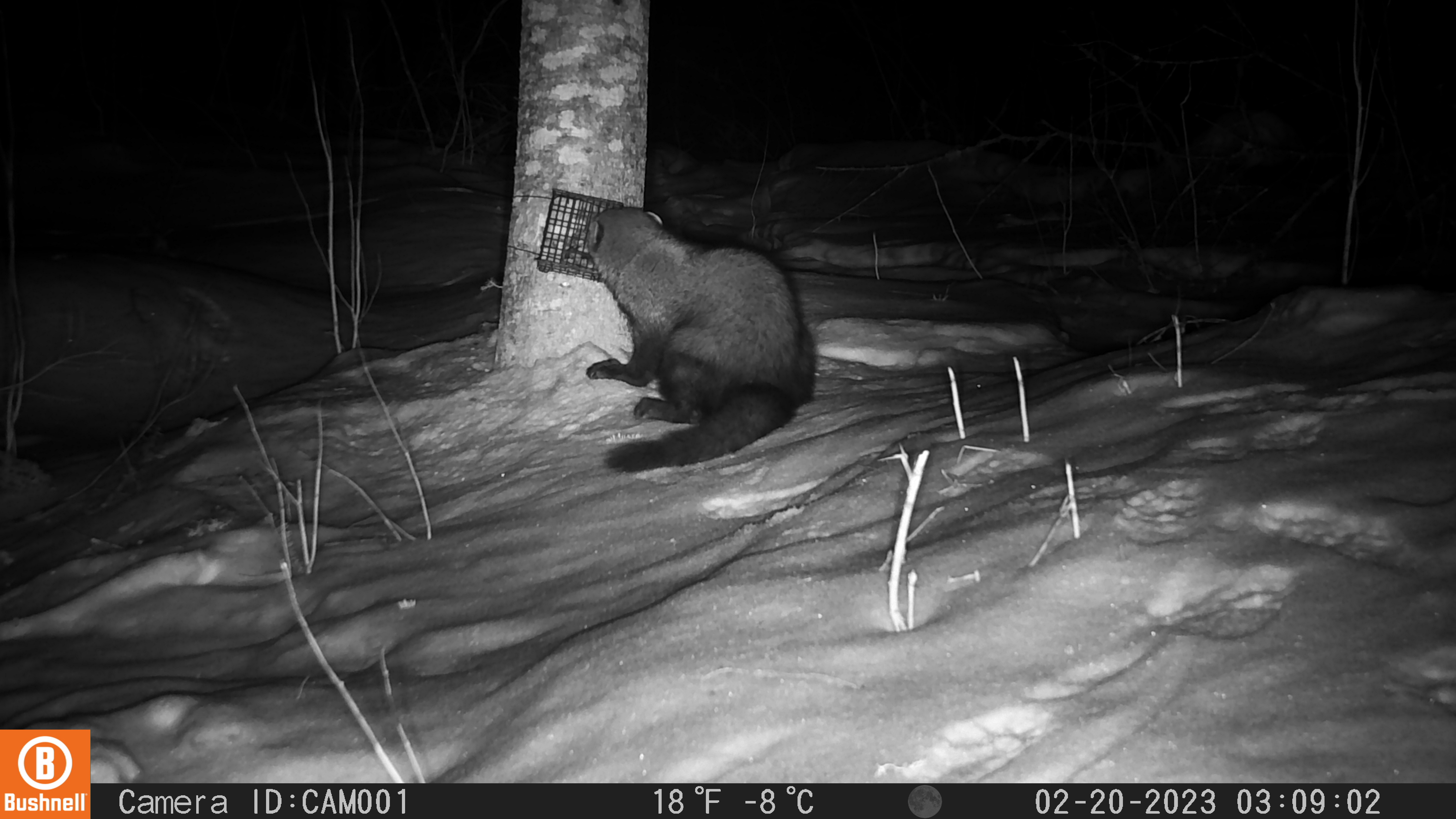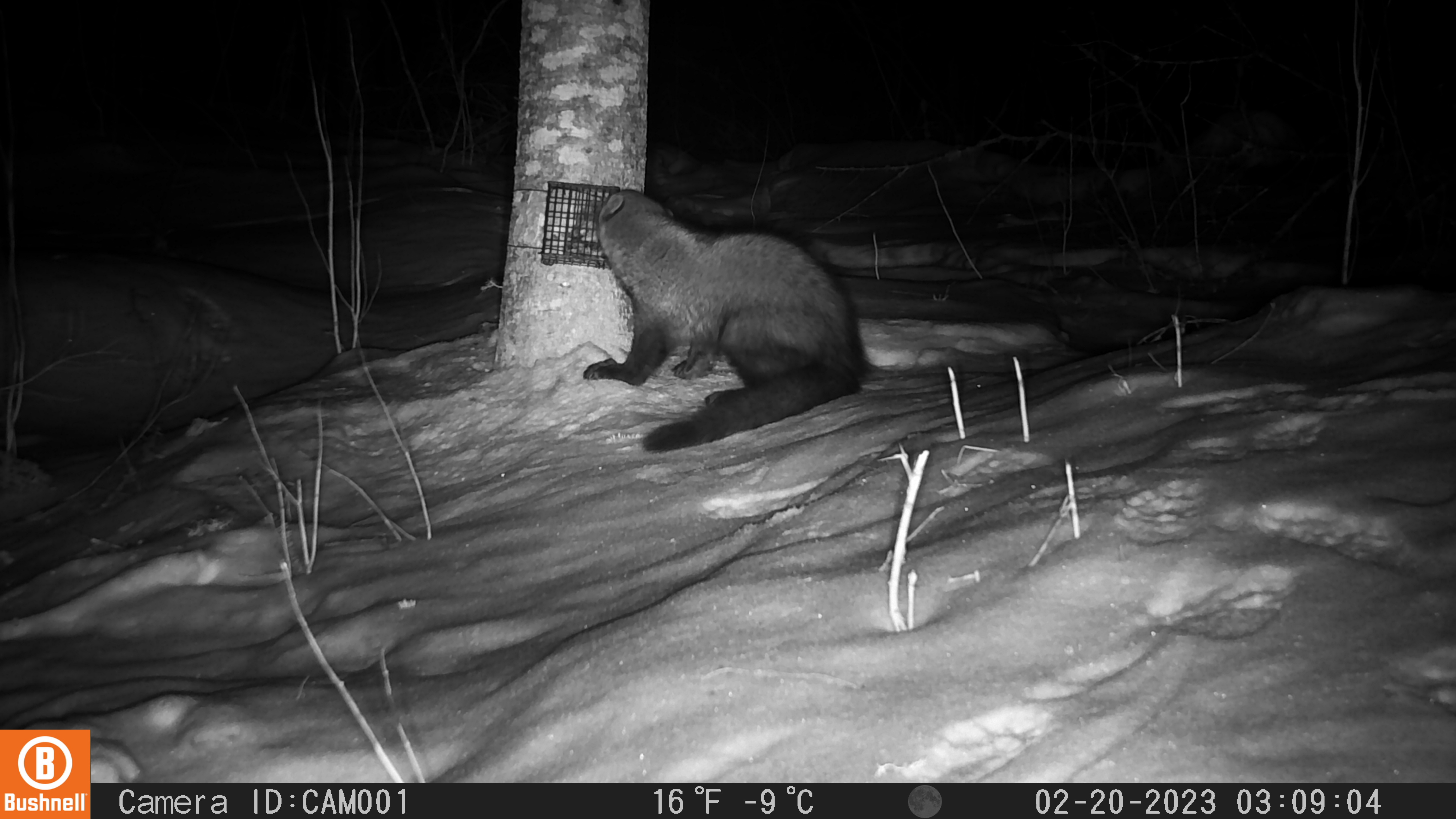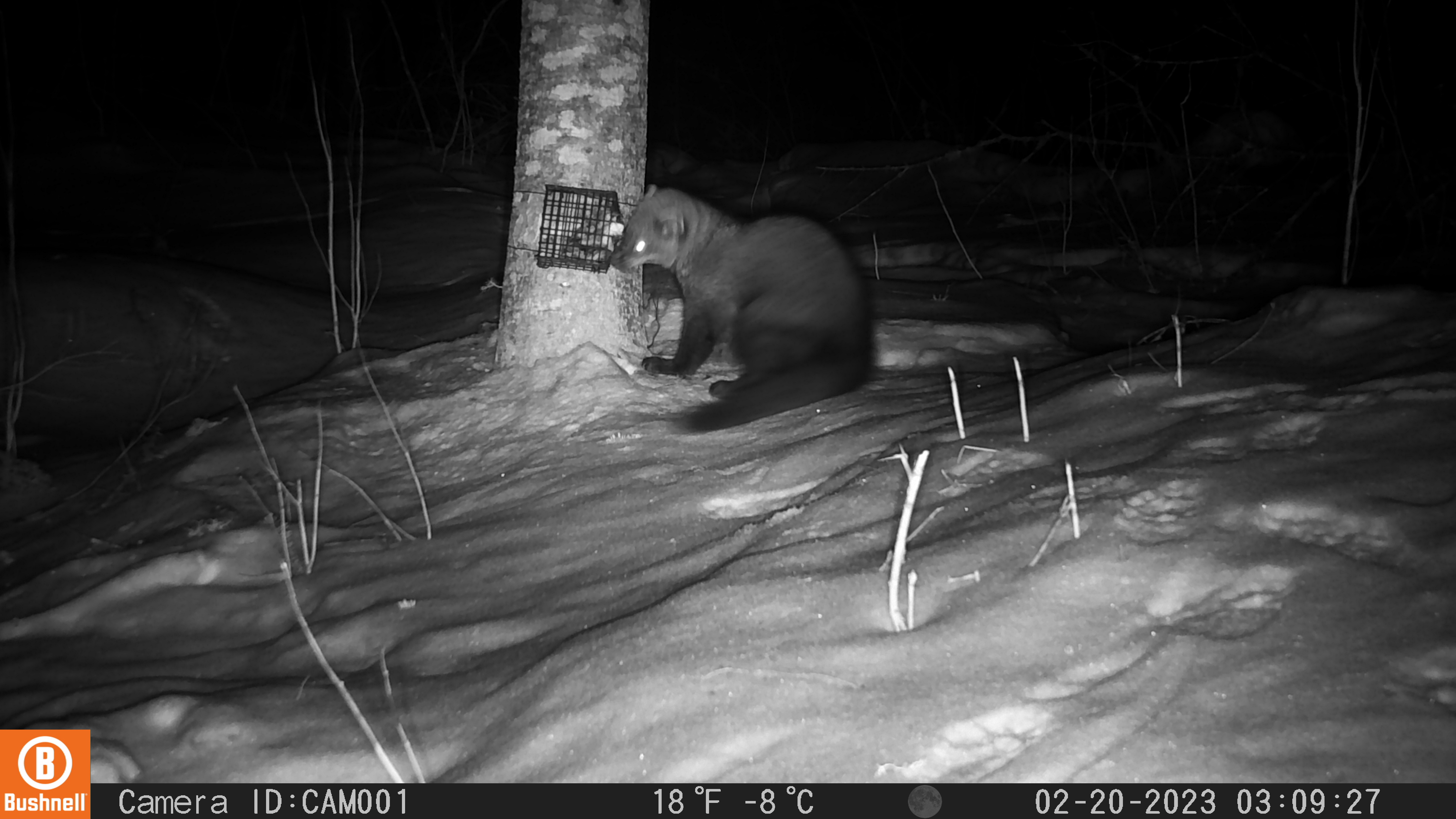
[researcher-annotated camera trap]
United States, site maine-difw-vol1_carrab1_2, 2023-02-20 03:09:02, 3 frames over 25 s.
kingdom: Animalia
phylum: Chordata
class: Mammalia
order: Carnivora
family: Mustelidae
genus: Pekania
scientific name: Pekania pennanti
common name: fisher